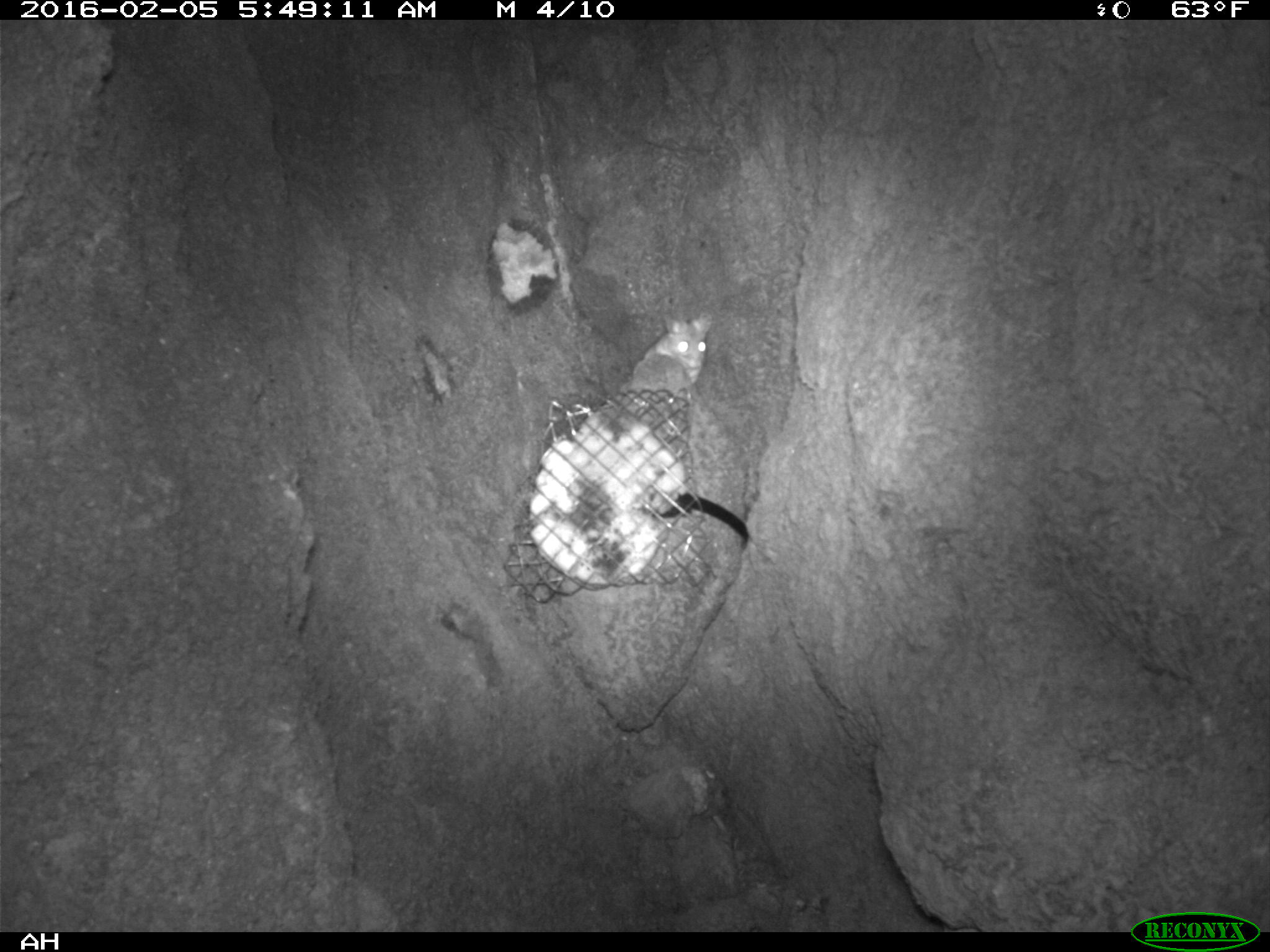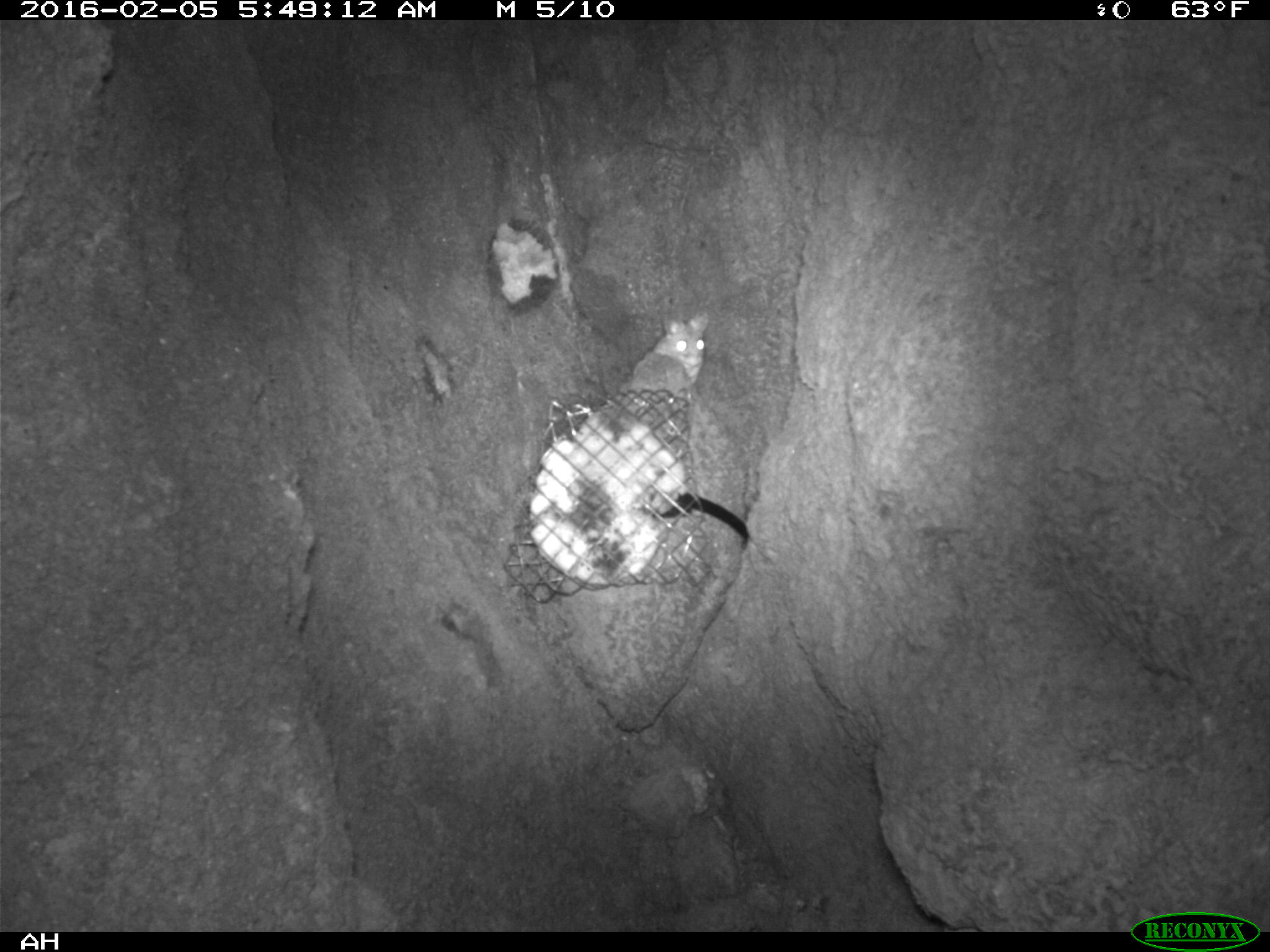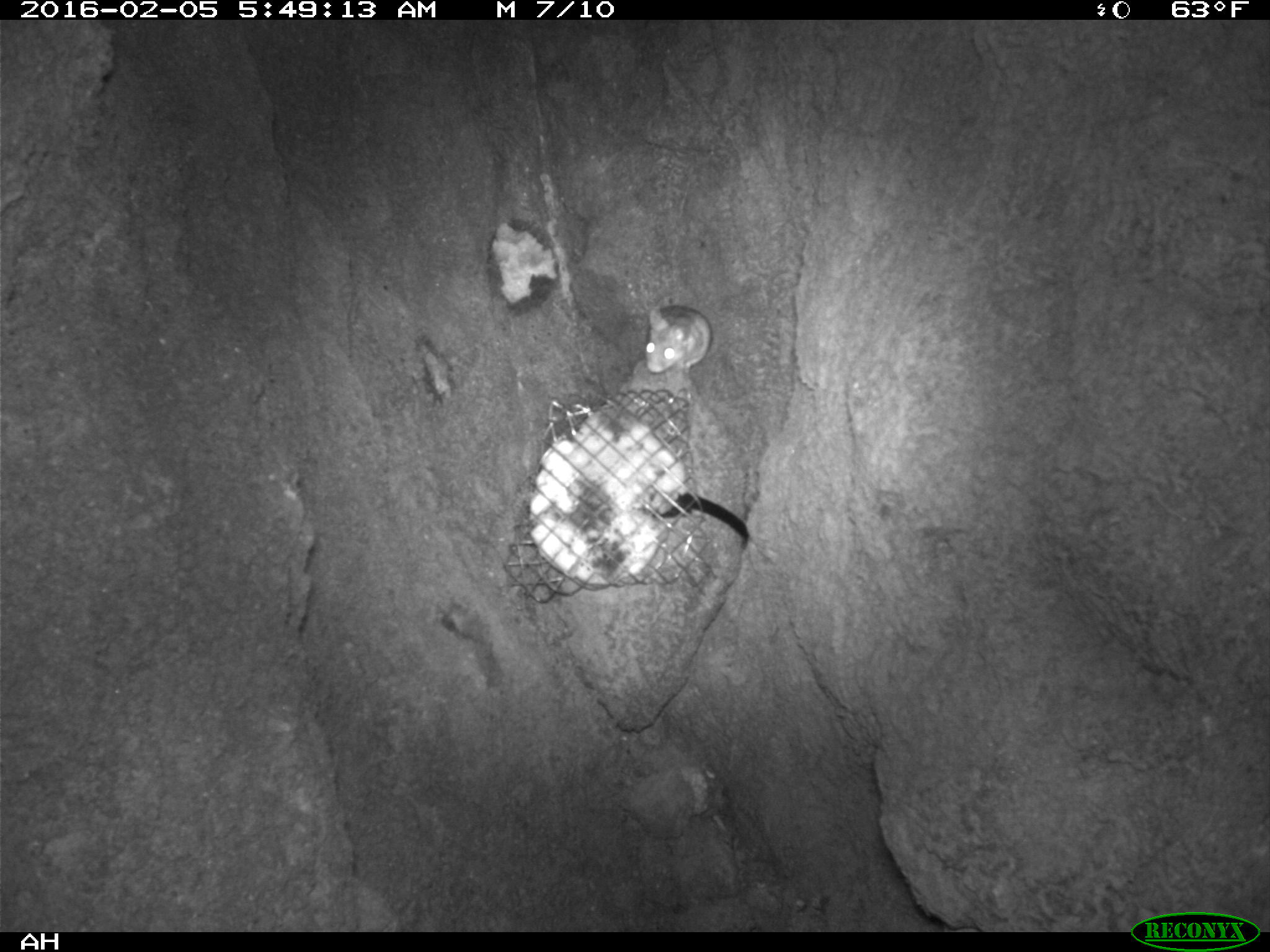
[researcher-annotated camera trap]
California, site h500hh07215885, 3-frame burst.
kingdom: Animalia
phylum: Chordata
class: Mammalia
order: Rodentia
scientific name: Rodentia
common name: rodent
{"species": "rodent (Rodentia)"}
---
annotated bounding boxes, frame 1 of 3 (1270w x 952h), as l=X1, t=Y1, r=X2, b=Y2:
rodent: l=643, t=309, r=711, b=384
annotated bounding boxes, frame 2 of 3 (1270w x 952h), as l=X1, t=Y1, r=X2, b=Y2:
rodent: l=650, t=311, r=709, b=385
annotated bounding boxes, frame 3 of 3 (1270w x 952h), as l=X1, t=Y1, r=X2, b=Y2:
rodent: l=643, t=304, r=711, b=373